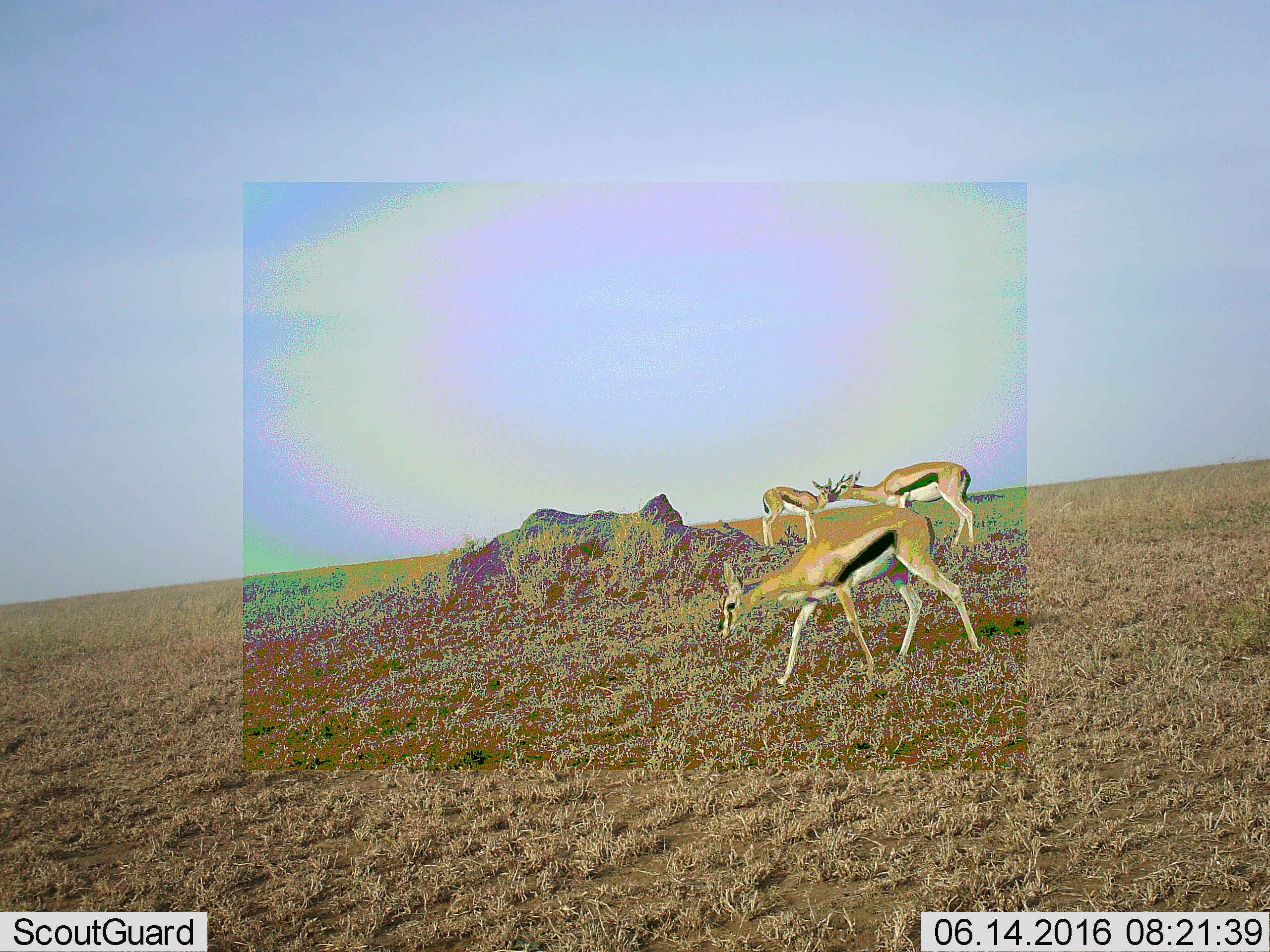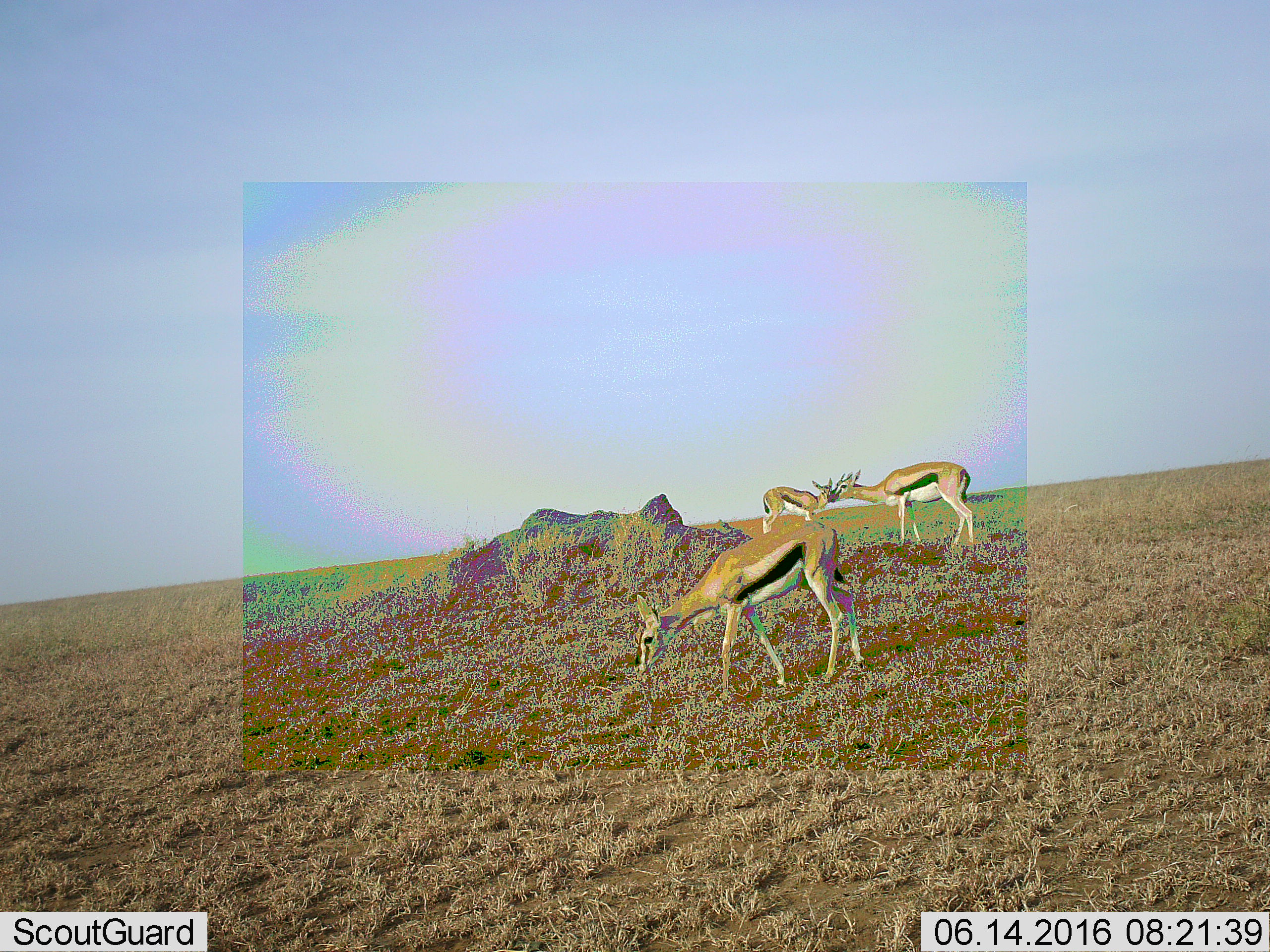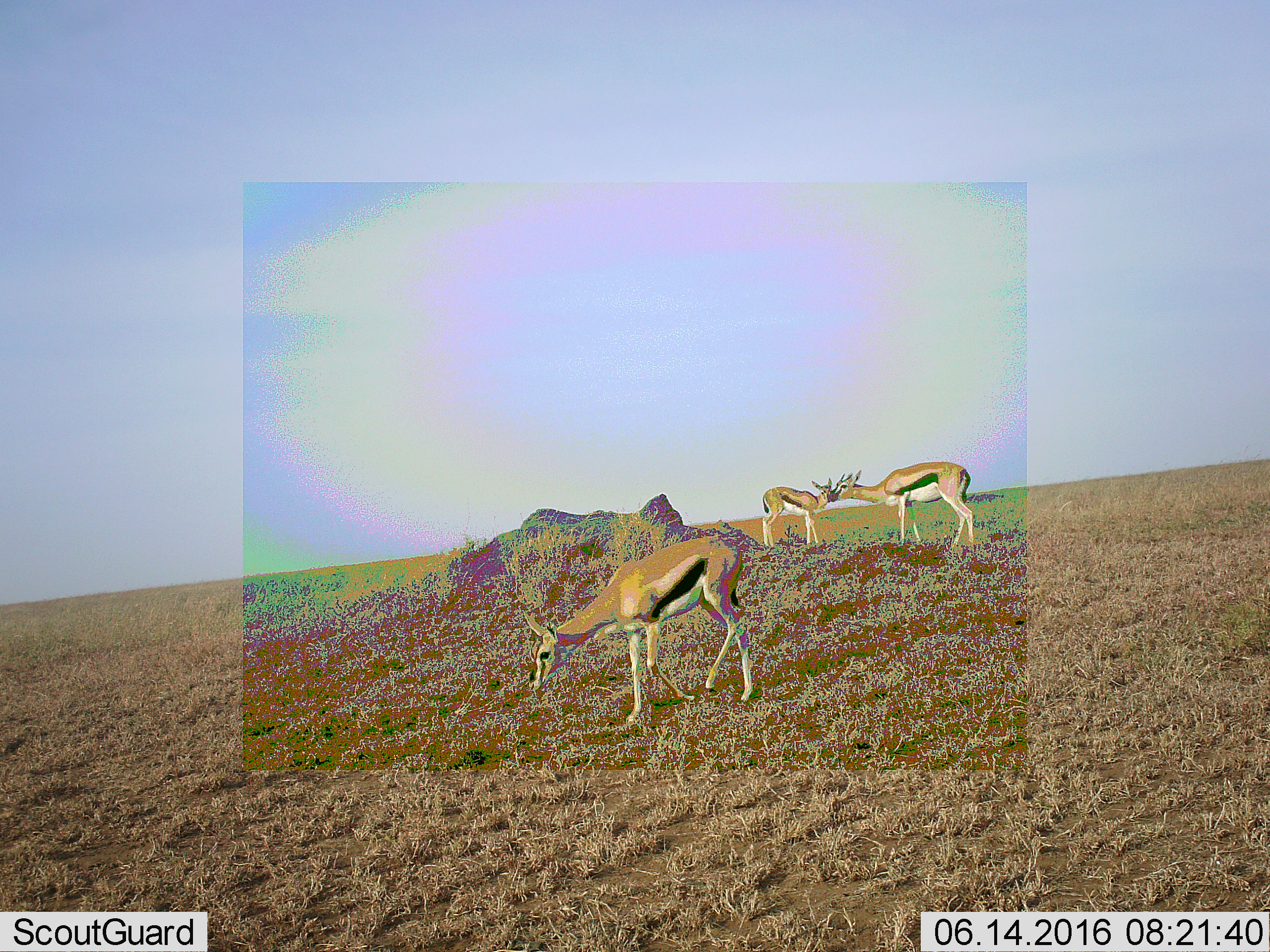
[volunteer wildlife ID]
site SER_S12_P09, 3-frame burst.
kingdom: Animalia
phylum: Chordata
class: Mammalia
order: Artiodactyla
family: Bovidae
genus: Eudorcas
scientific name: Eudorcas thomsonii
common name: thomson's gazelle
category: gazellethomsons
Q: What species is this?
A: Gazellethomsons (thomson's gazelle) (Eudorcas thomsonii).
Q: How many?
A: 3.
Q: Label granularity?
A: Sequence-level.